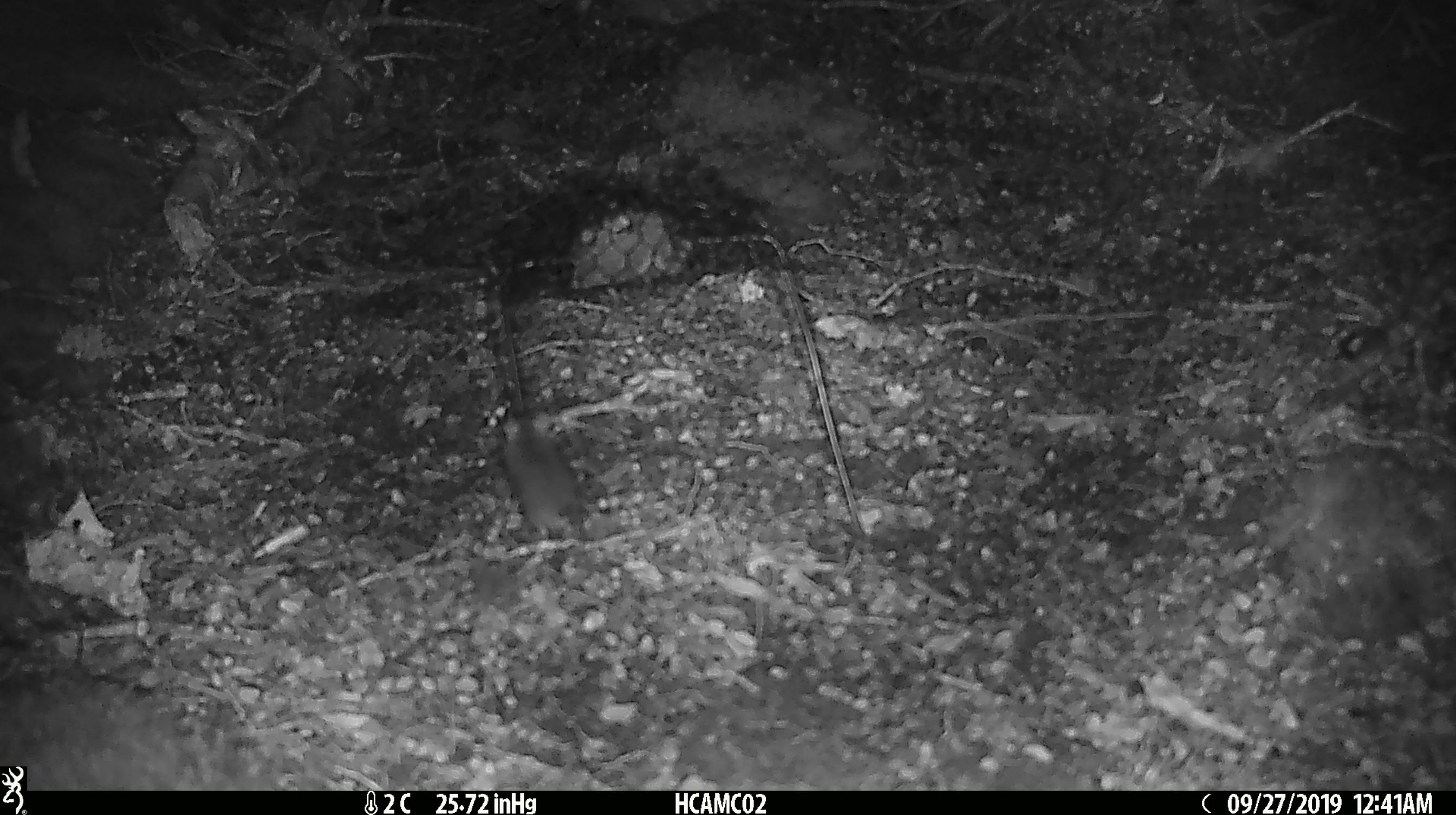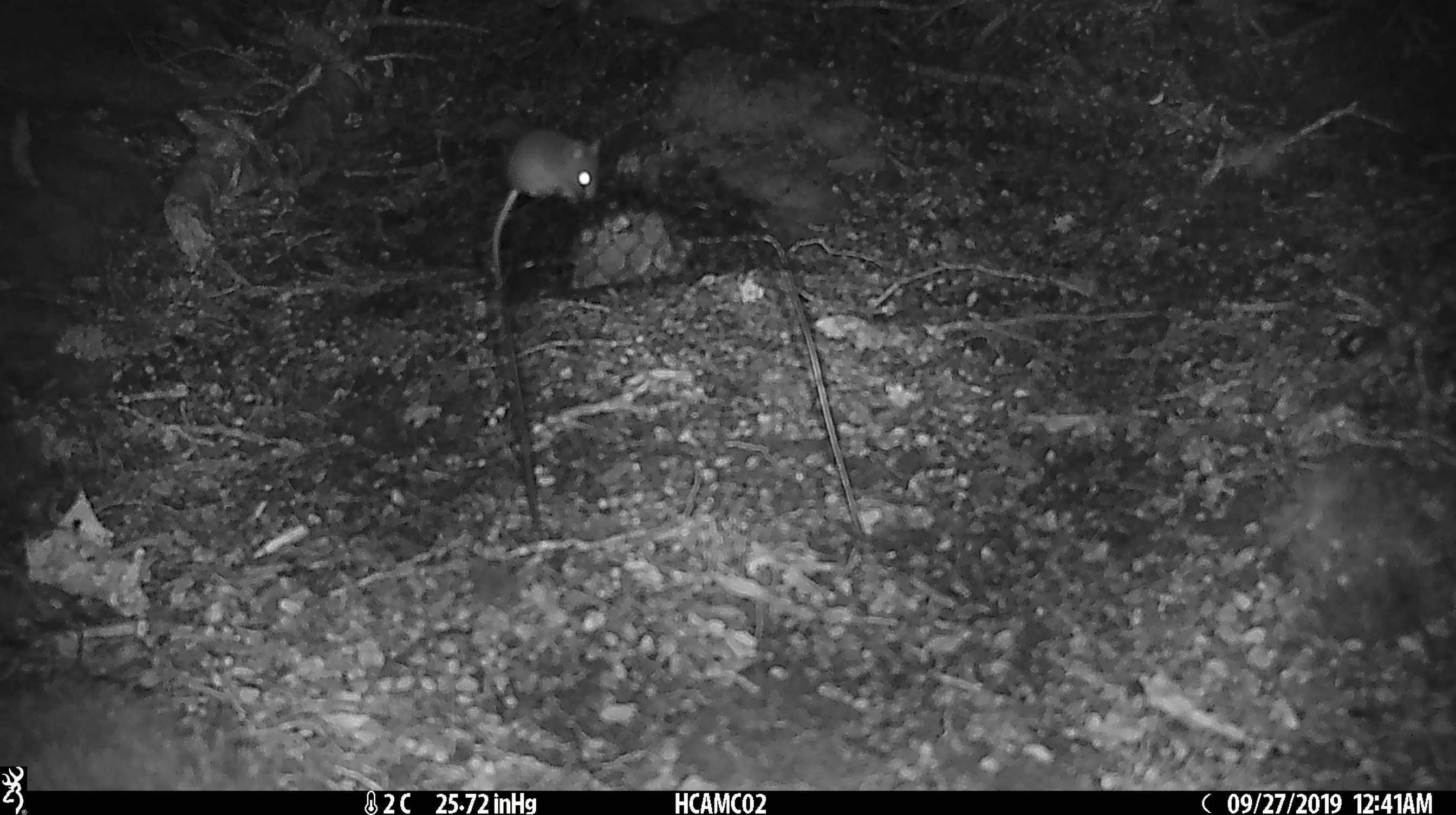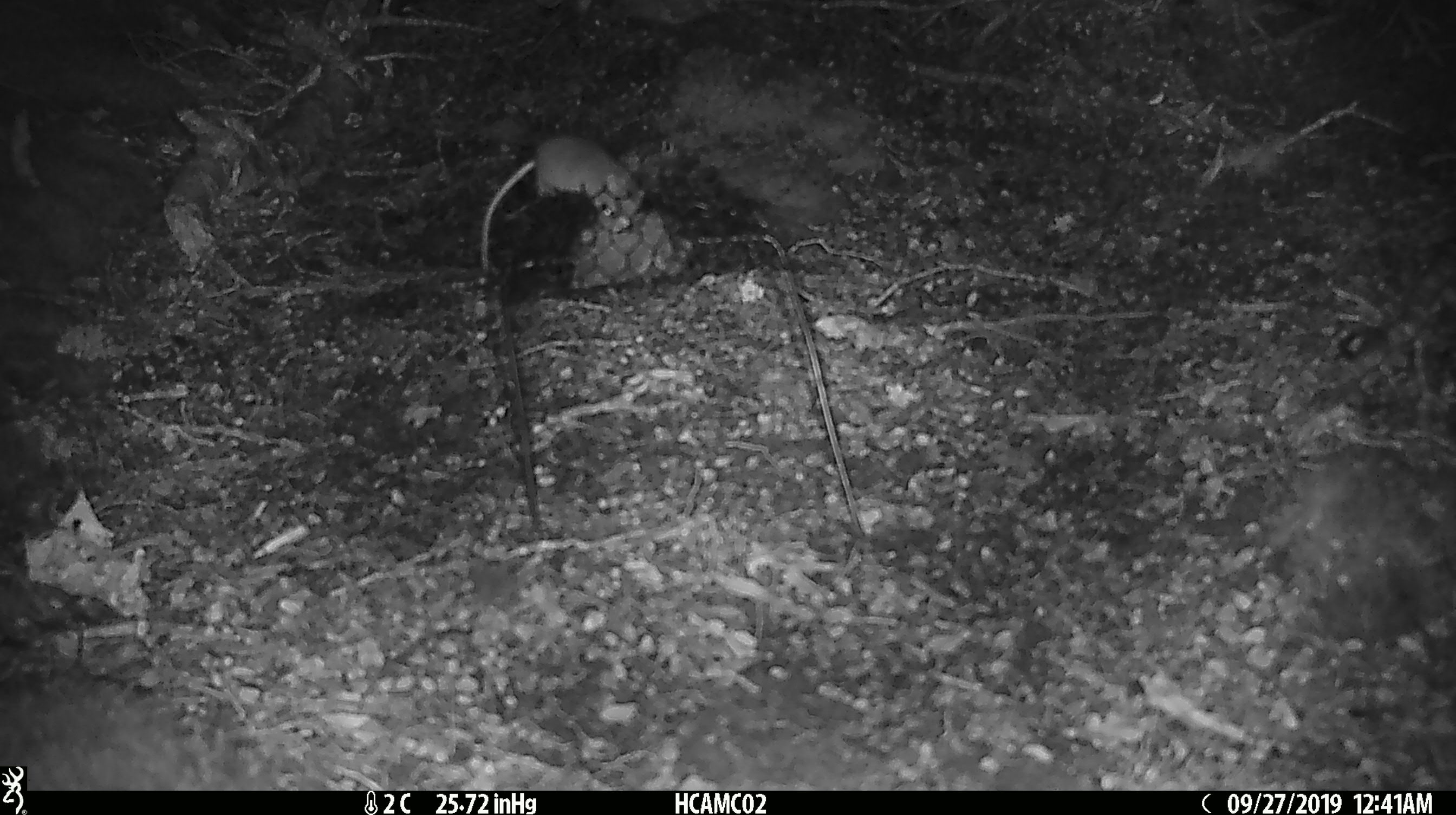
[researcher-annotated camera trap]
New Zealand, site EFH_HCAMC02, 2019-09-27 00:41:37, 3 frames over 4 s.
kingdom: Animalia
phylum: Chordata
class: Mammalia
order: Rodentia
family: Muridae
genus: Mus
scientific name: Mus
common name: mouse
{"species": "mouse (Mus)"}